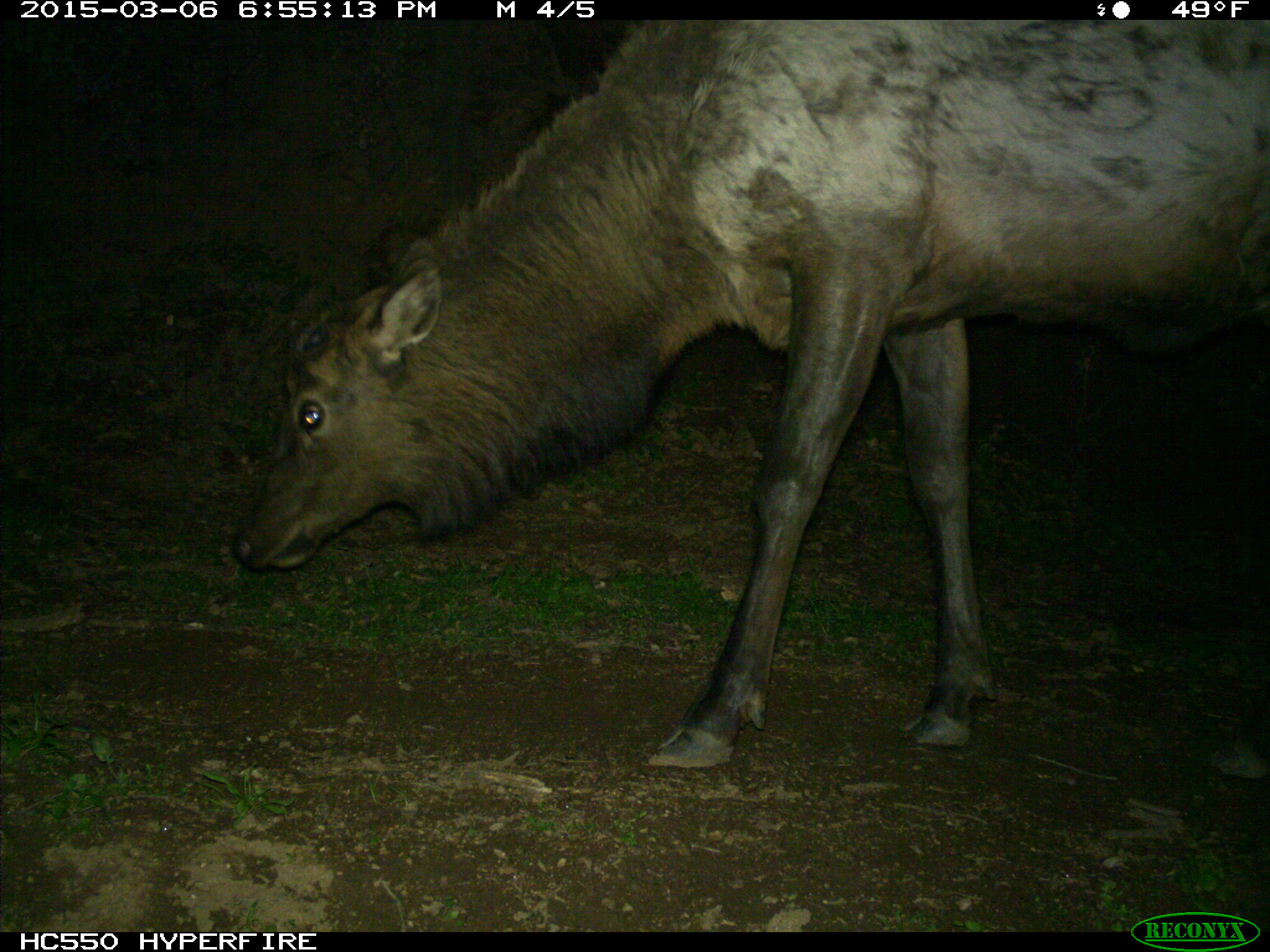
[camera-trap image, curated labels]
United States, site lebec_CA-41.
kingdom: Animalia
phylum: Chordata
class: Mammalia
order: Artiodactyla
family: Cervidae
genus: Cervus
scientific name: Cervus canadensis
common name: elk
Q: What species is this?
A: Cervus canadensis (elk).